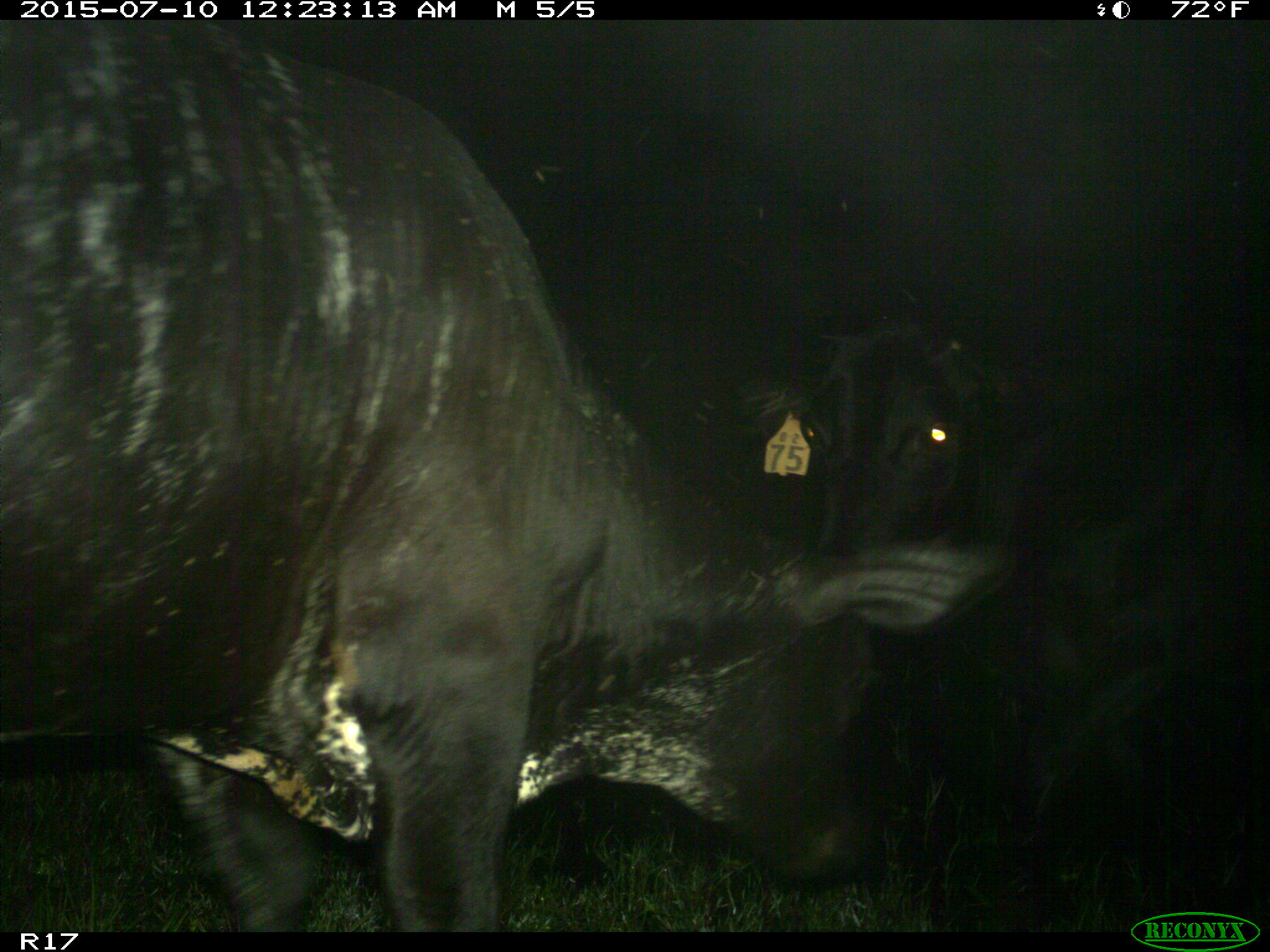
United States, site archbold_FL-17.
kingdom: Animalia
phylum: Chordata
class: Mammalia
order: Artiodactyla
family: Bovidae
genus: Bos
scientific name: Bos taurus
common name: domestic cow